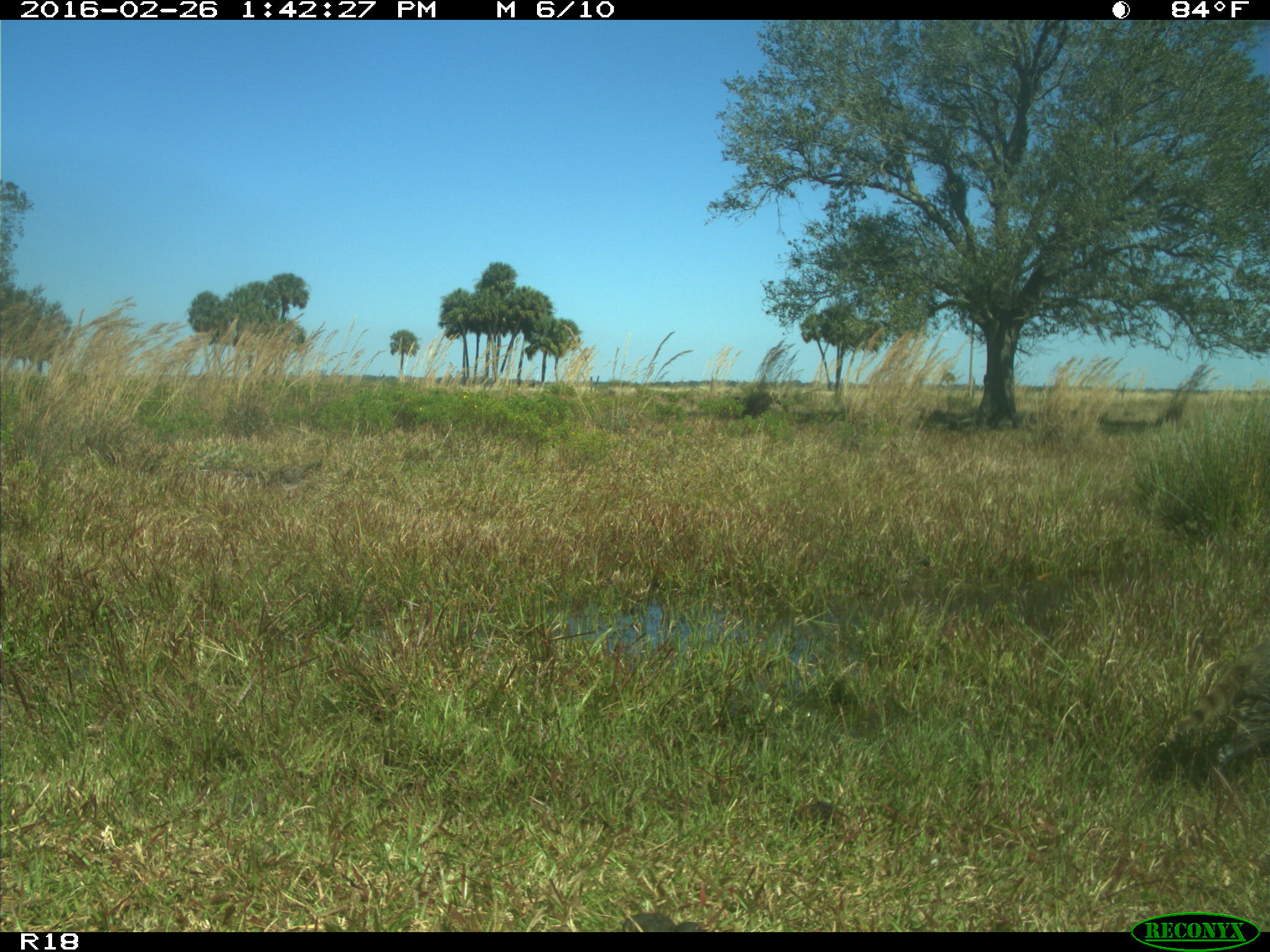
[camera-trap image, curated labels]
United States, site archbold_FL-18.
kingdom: Animalia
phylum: Chordata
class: Mammalia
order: Carnivora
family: Procyonidae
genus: Procyon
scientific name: Procyon lotor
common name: common raccoon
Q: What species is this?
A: Procyon lotor (common raccoon).